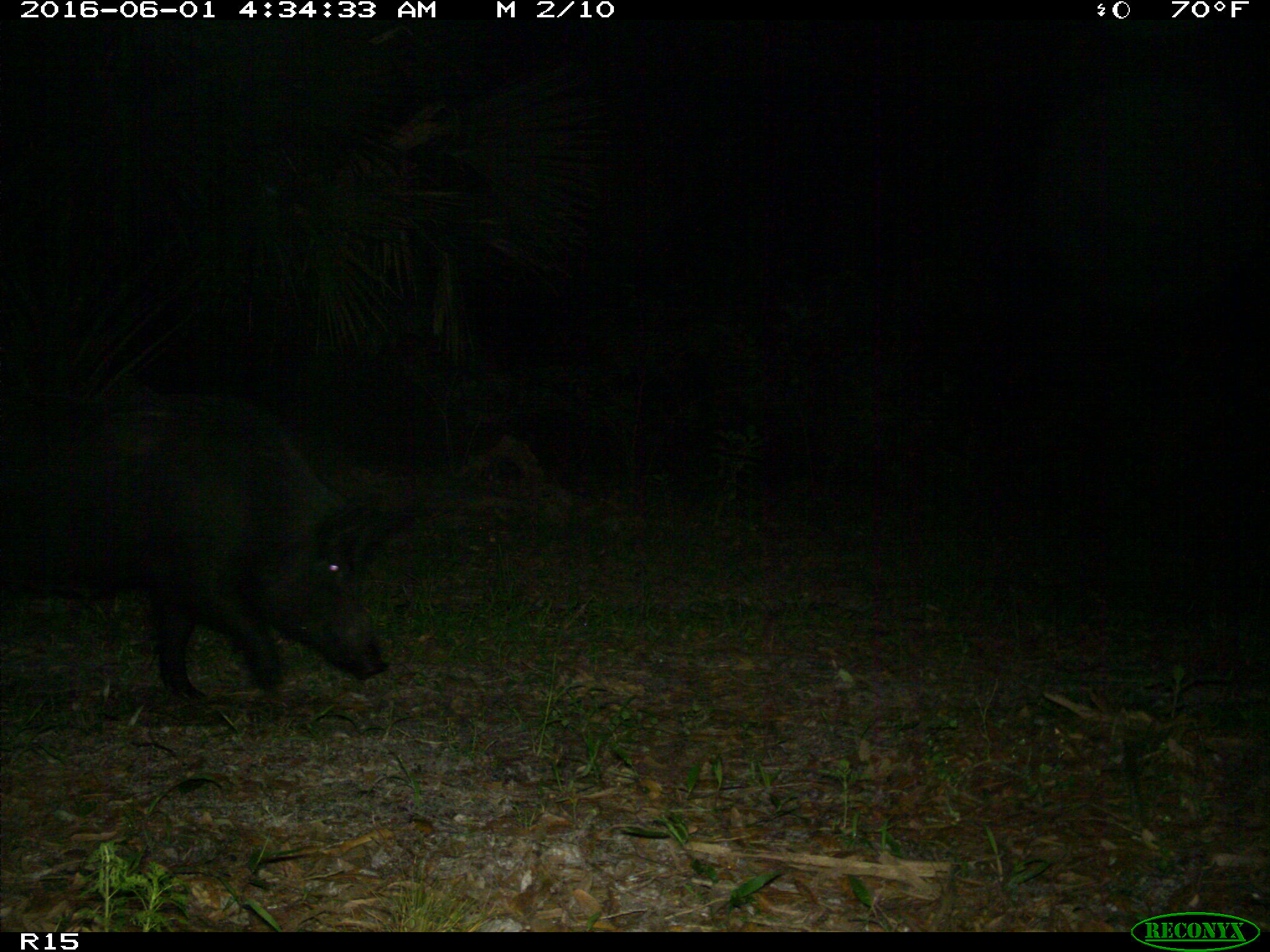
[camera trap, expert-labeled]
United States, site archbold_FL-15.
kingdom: Animalia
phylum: Chordata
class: Mammalia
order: Artiodactyla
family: Suidae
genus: Sus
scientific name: Sus scrofa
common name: wild boar